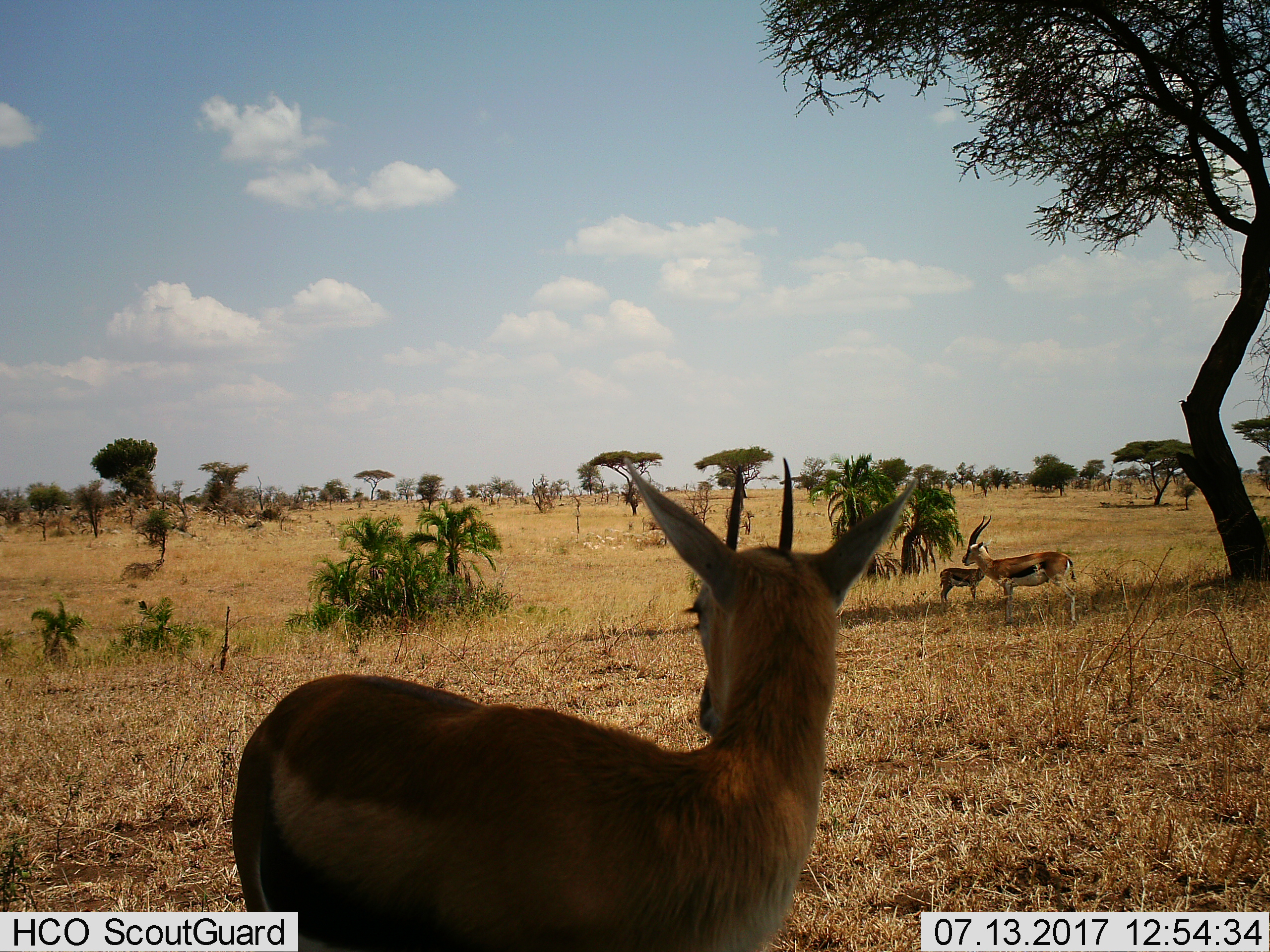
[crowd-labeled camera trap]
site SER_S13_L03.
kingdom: Animalia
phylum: Chordata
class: Mammalia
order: Artiodactyla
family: Bovidae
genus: Eudorcas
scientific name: Eudorcas thomsonii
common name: thomson's gazelle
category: gazellethomsons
Gazellethomsons (thomson's gazelle) (Eudorcas thomsonii), count 3. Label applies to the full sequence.